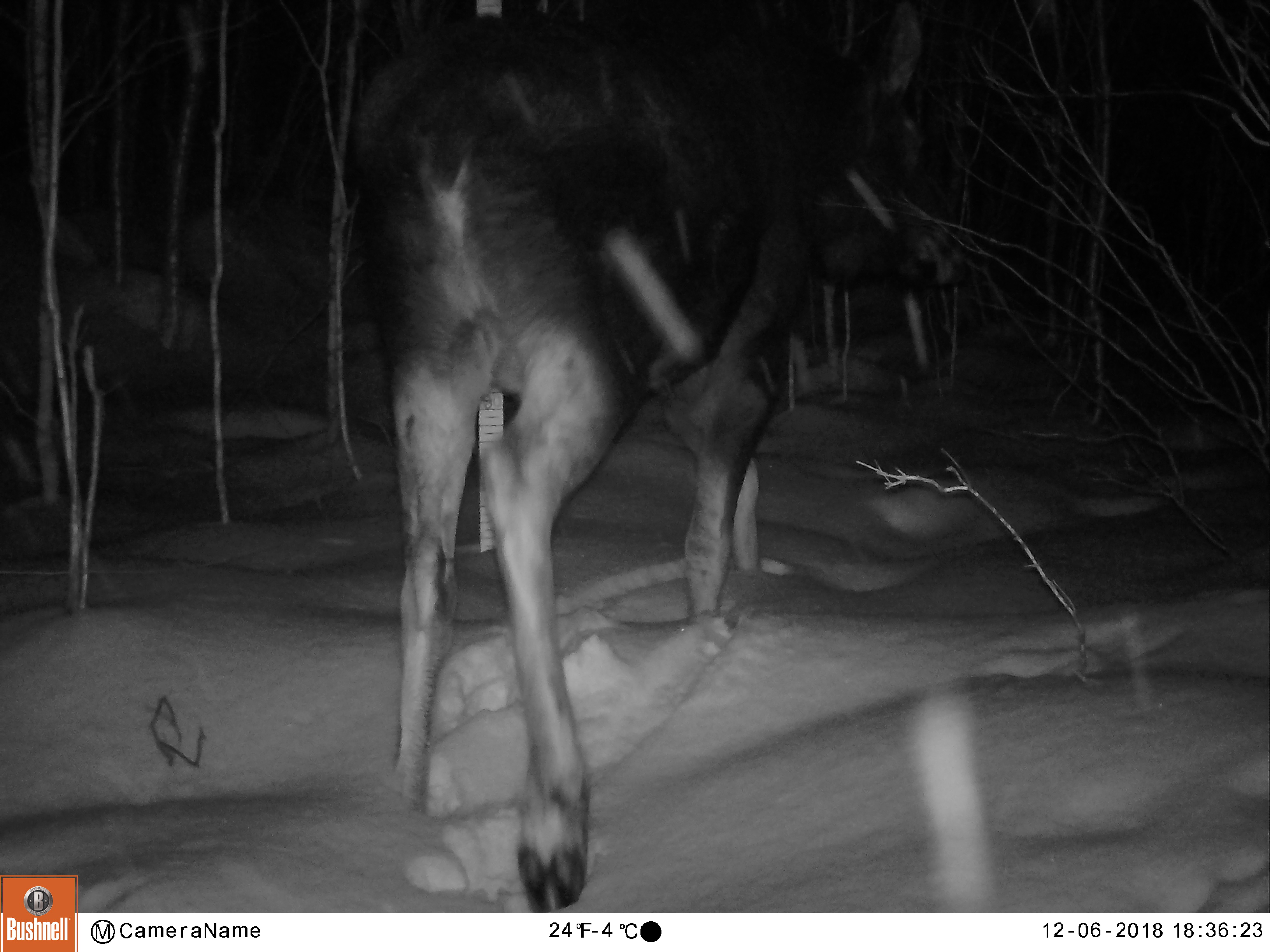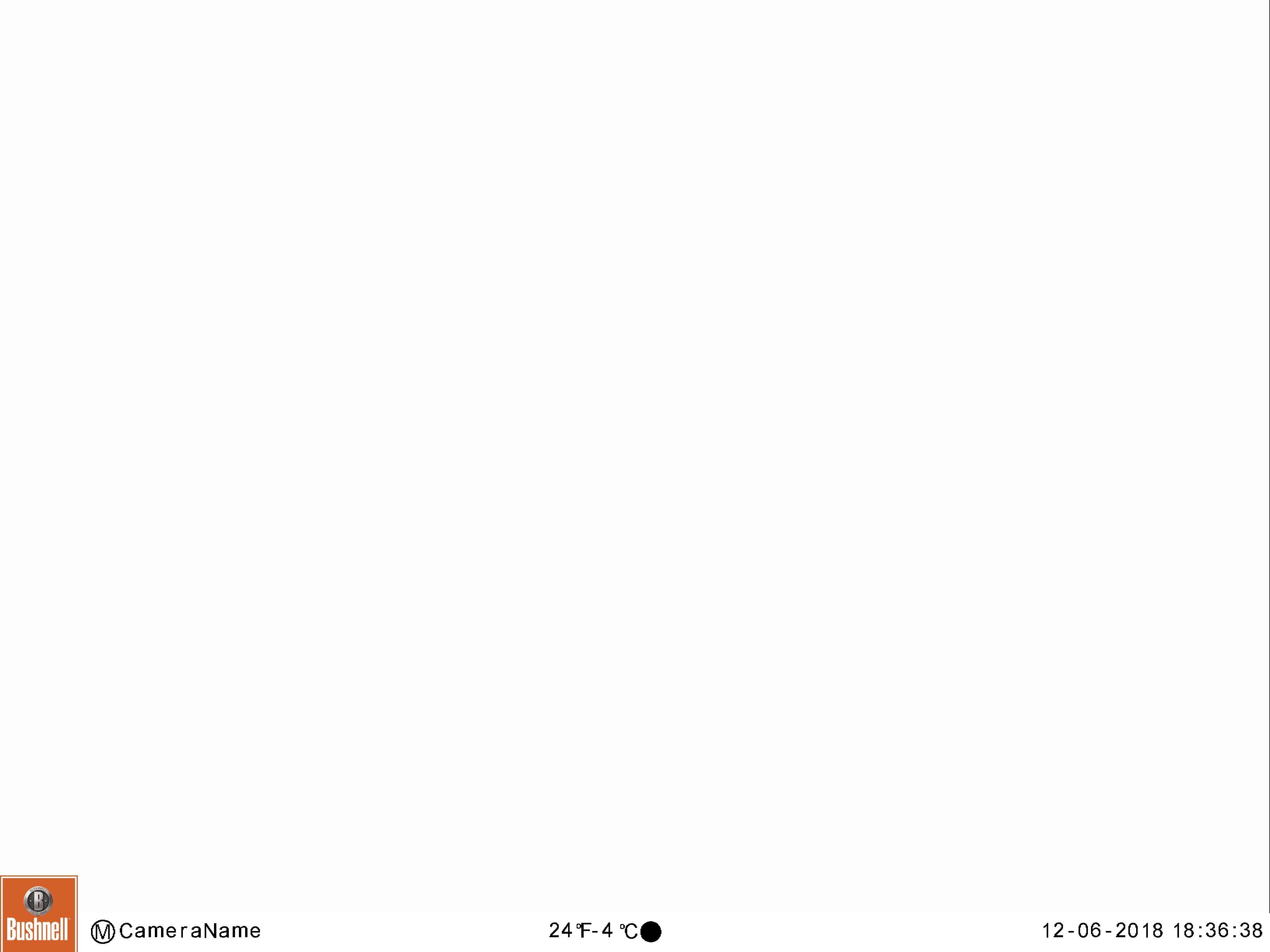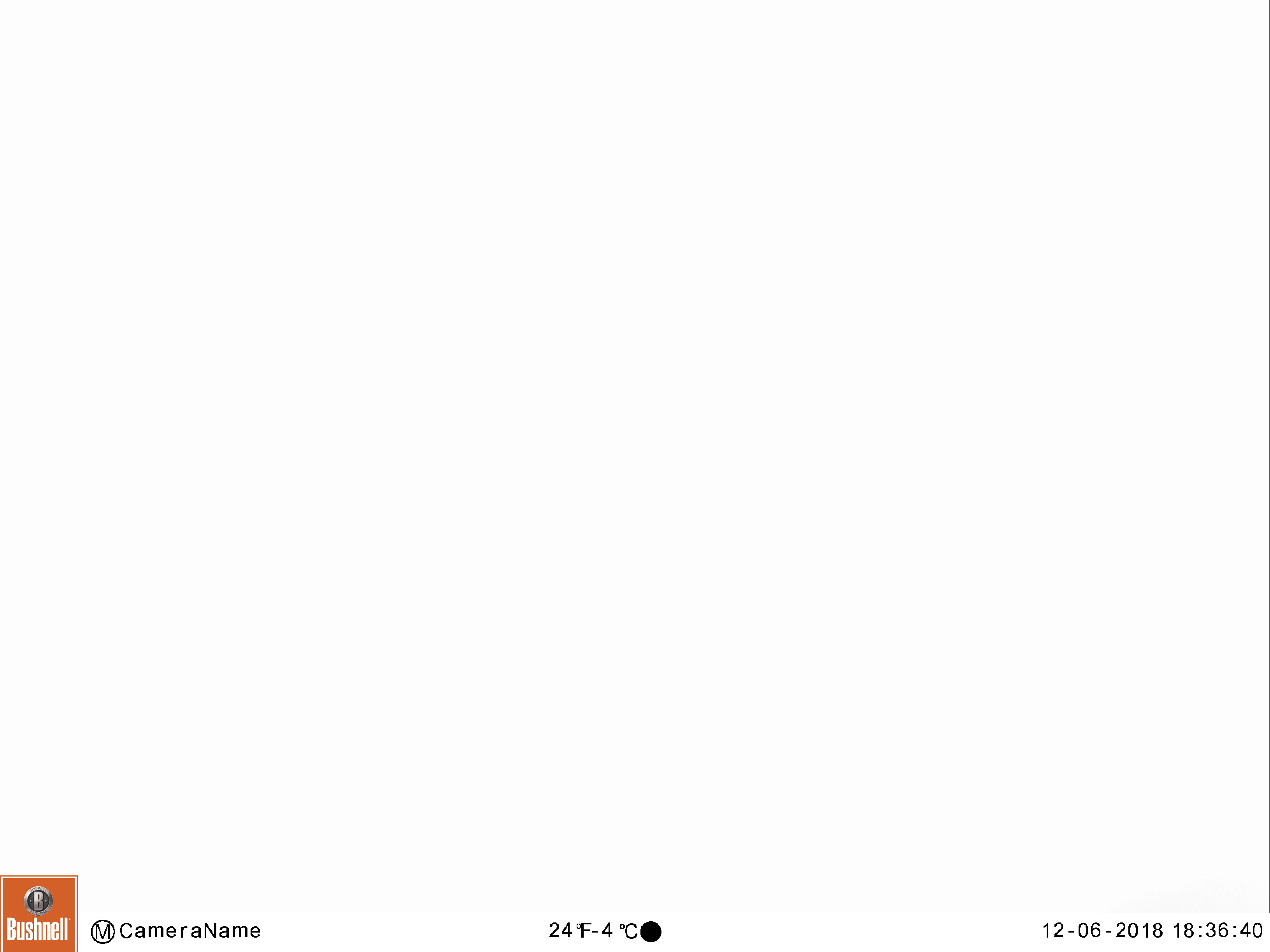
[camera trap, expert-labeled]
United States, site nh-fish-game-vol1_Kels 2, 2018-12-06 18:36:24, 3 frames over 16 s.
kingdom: Animalia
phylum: Chordata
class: Mammalia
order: Artiodactyla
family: Cervidae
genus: Alces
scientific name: Alces alces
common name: moose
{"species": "moose (Alces alces)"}